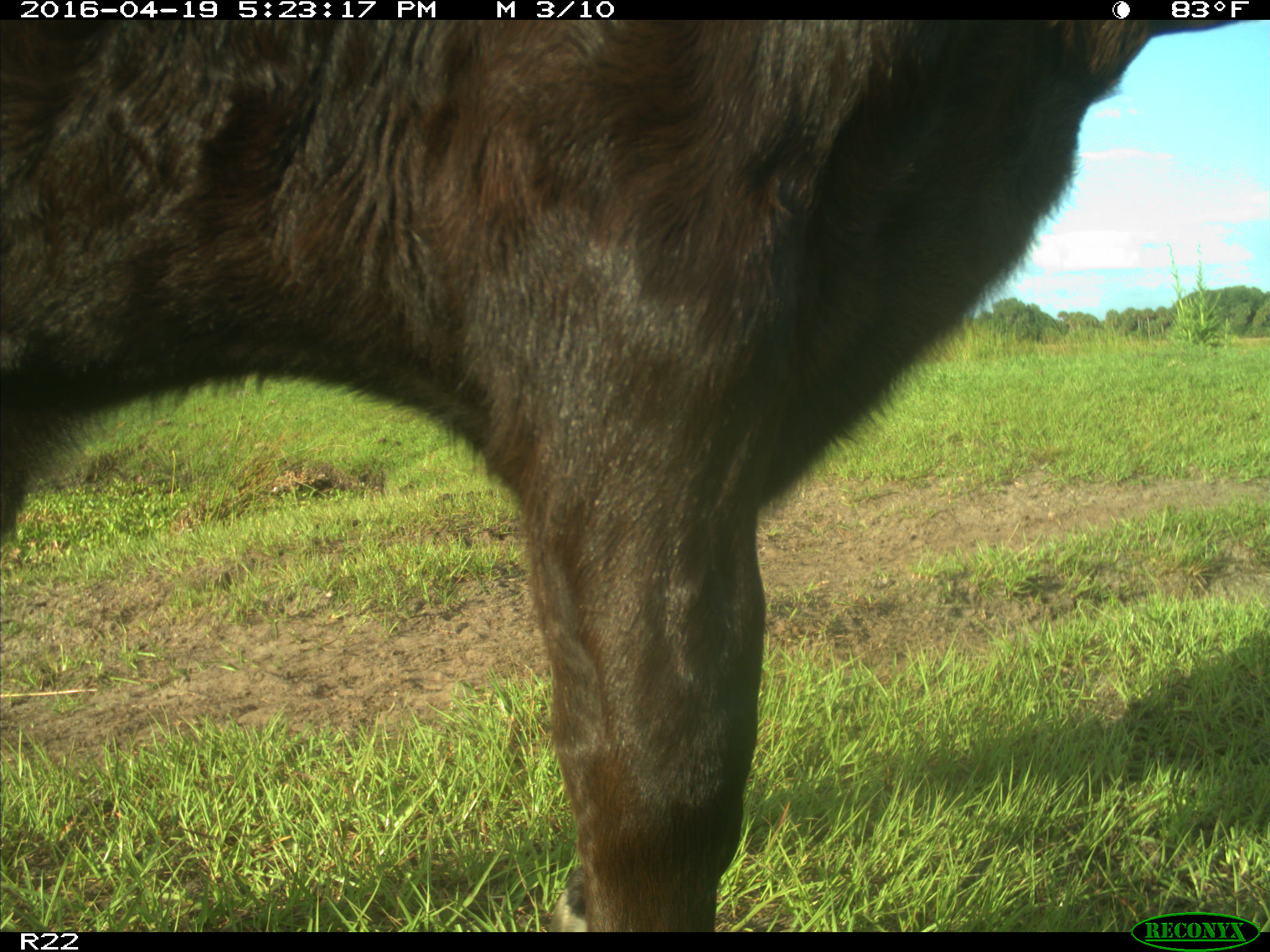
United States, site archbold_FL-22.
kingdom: Animalia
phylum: Chordata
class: Mammalia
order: Artiodactyla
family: Bovidae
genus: Bos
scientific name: Bos taurus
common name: domestic cow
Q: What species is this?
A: Bos taurus (domestic cow).